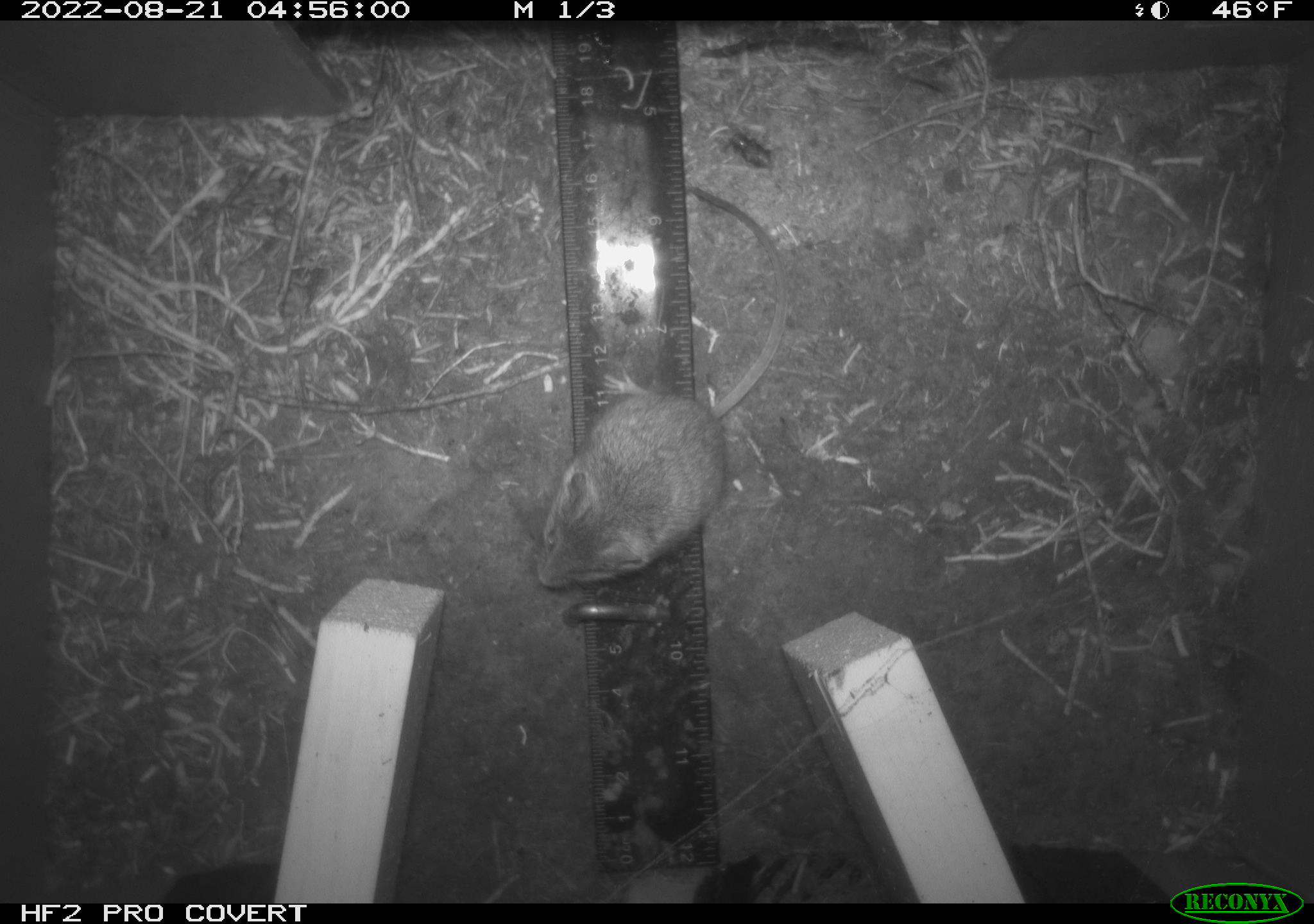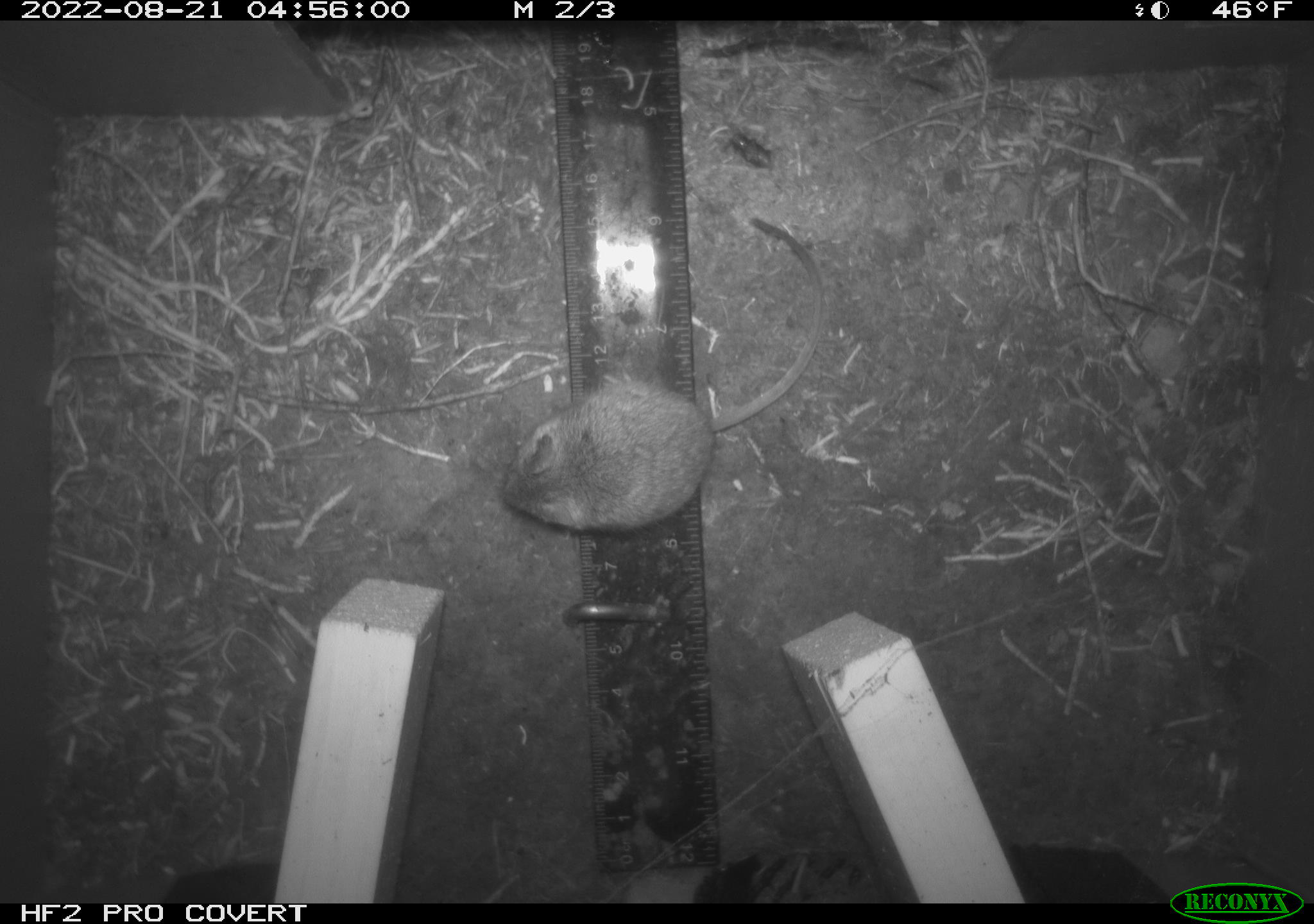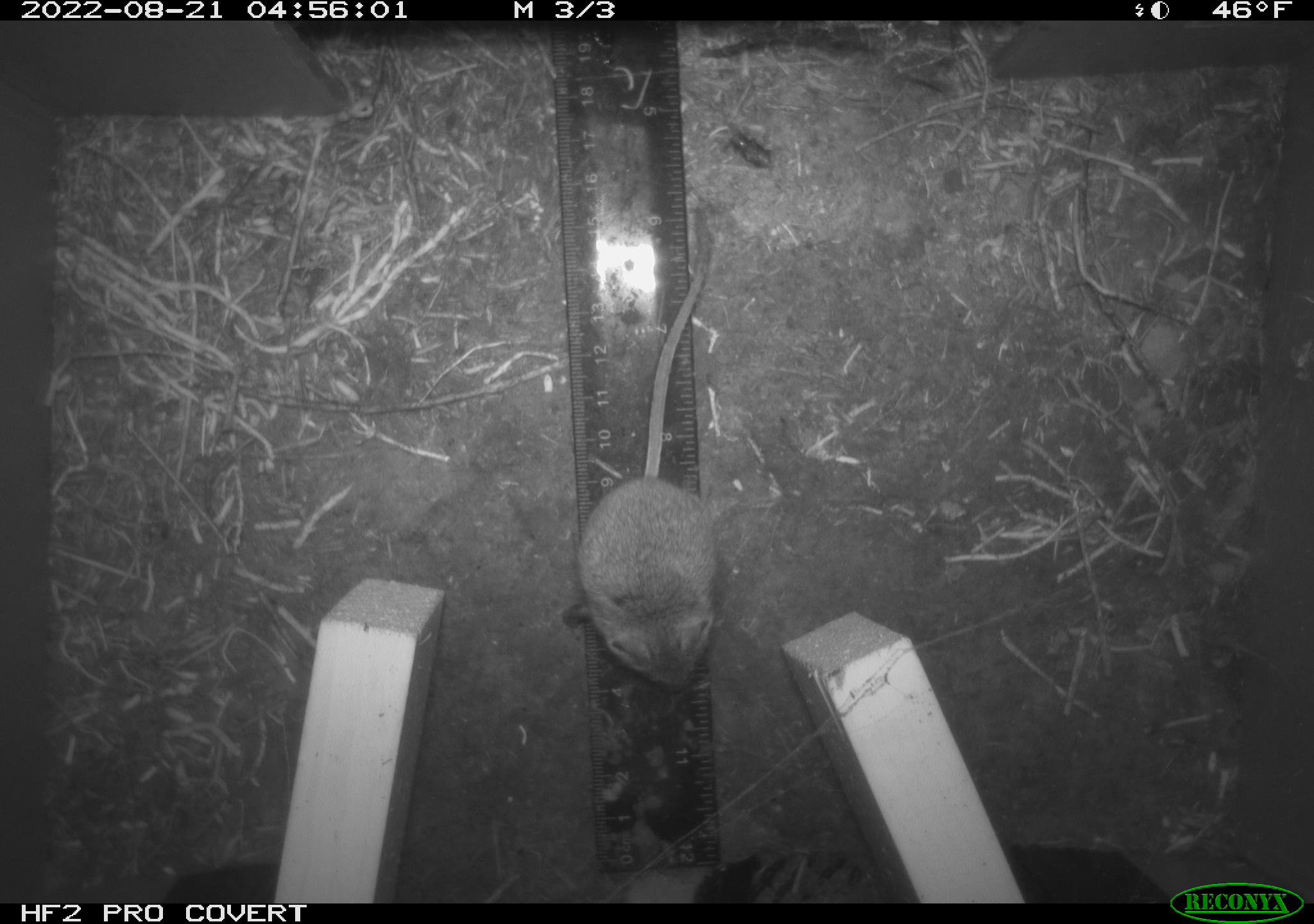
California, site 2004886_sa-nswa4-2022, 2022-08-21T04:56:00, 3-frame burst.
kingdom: Animalia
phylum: Chordata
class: Mammalia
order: Rodentia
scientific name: Rodentia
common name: rodent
Rodent (Rodentia).